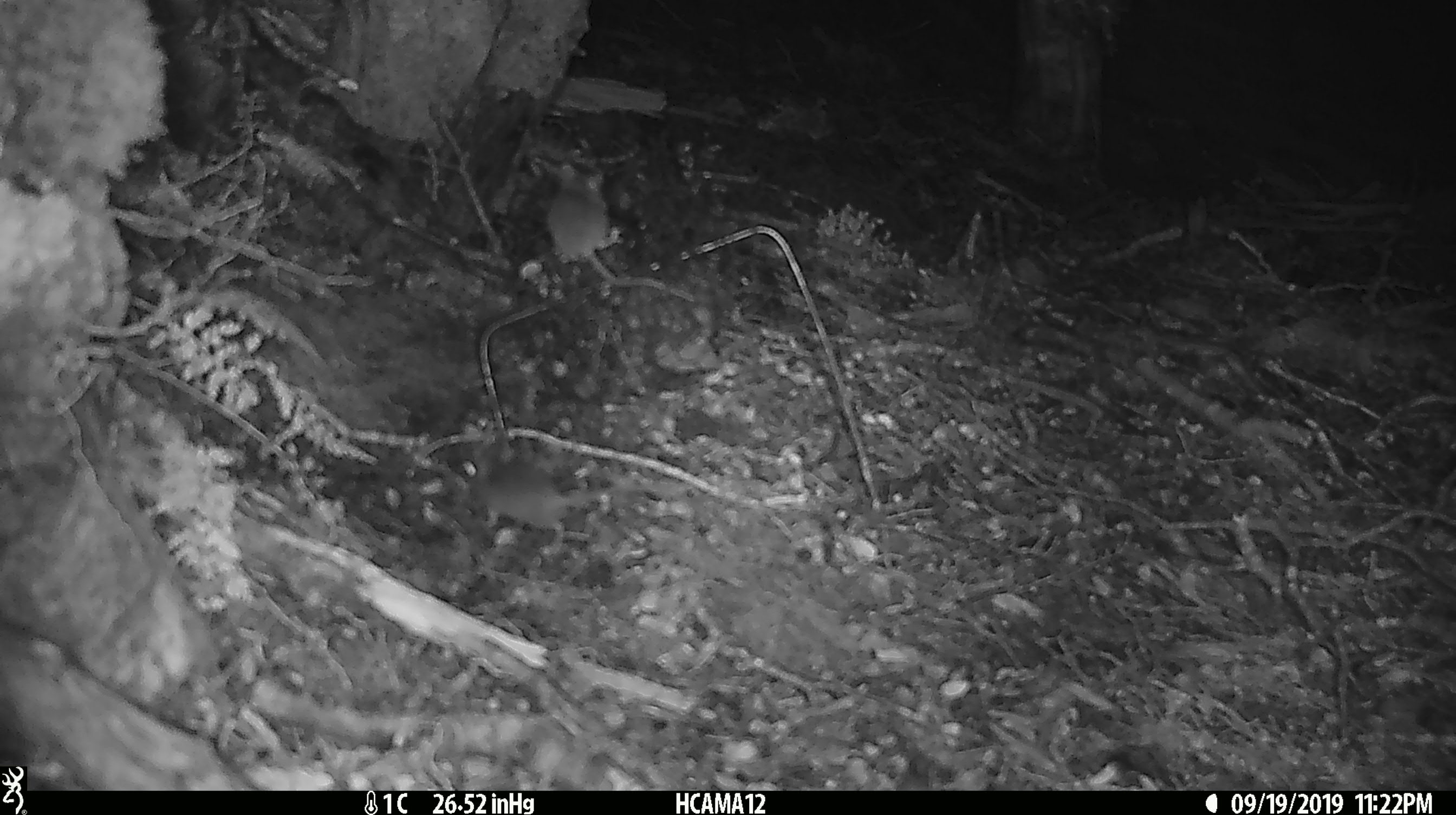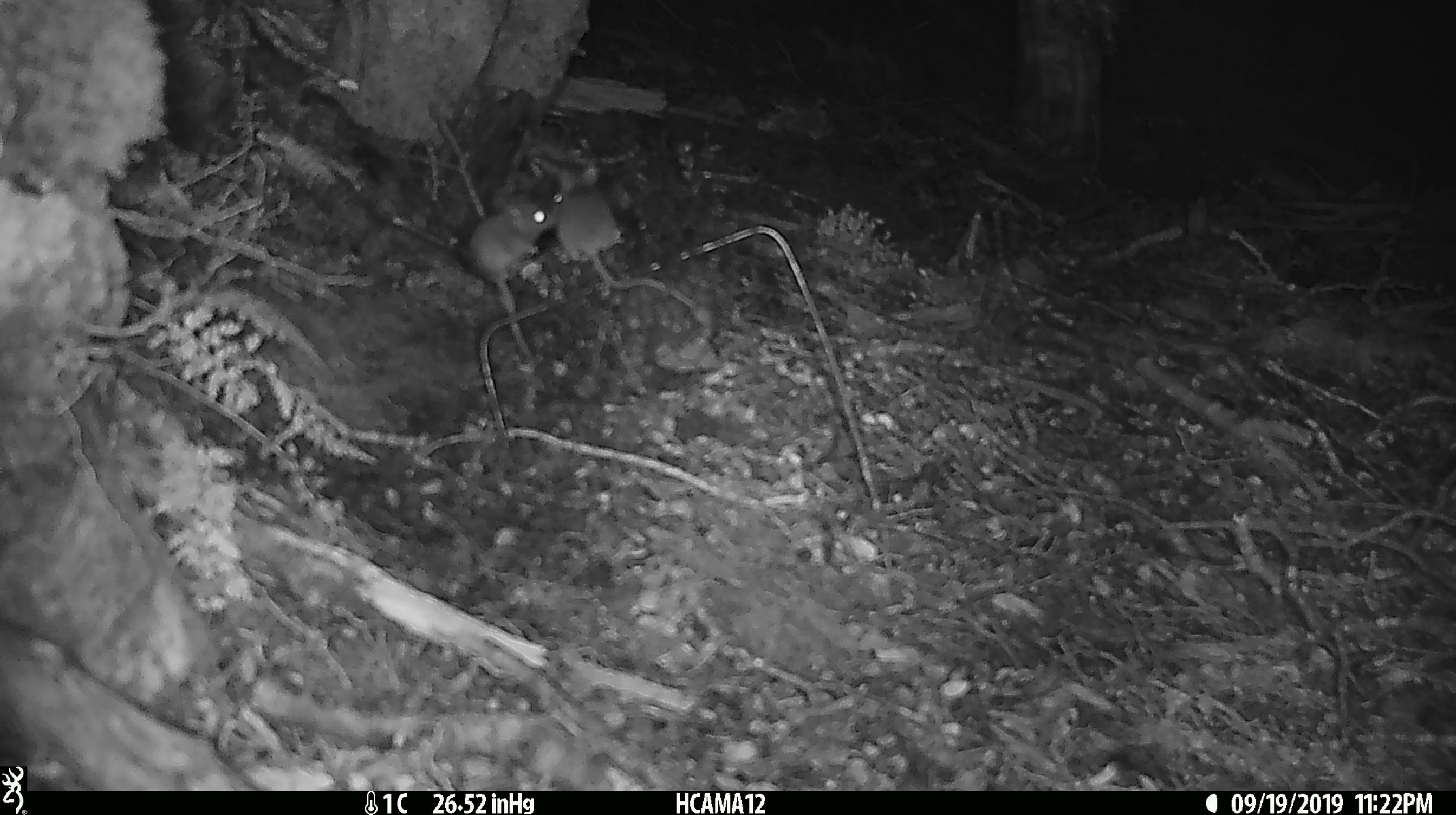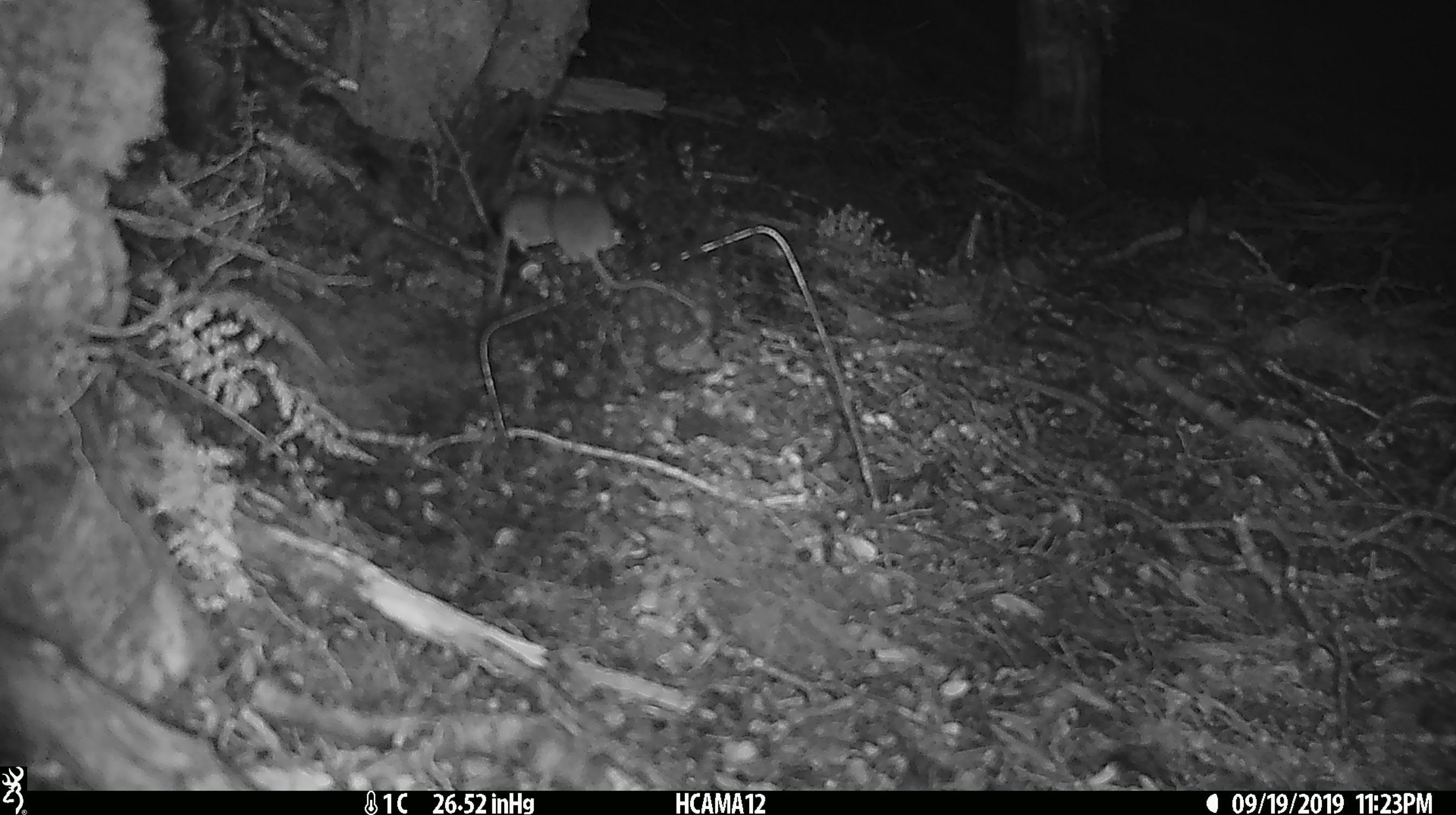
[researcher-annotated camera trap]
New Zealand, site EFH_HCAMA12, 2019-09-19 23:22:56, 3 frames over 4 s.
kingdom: Animalia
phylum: Chordata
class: Mammalia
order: Rodentia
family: Muridae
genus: Mus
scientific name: Mus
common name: mouse